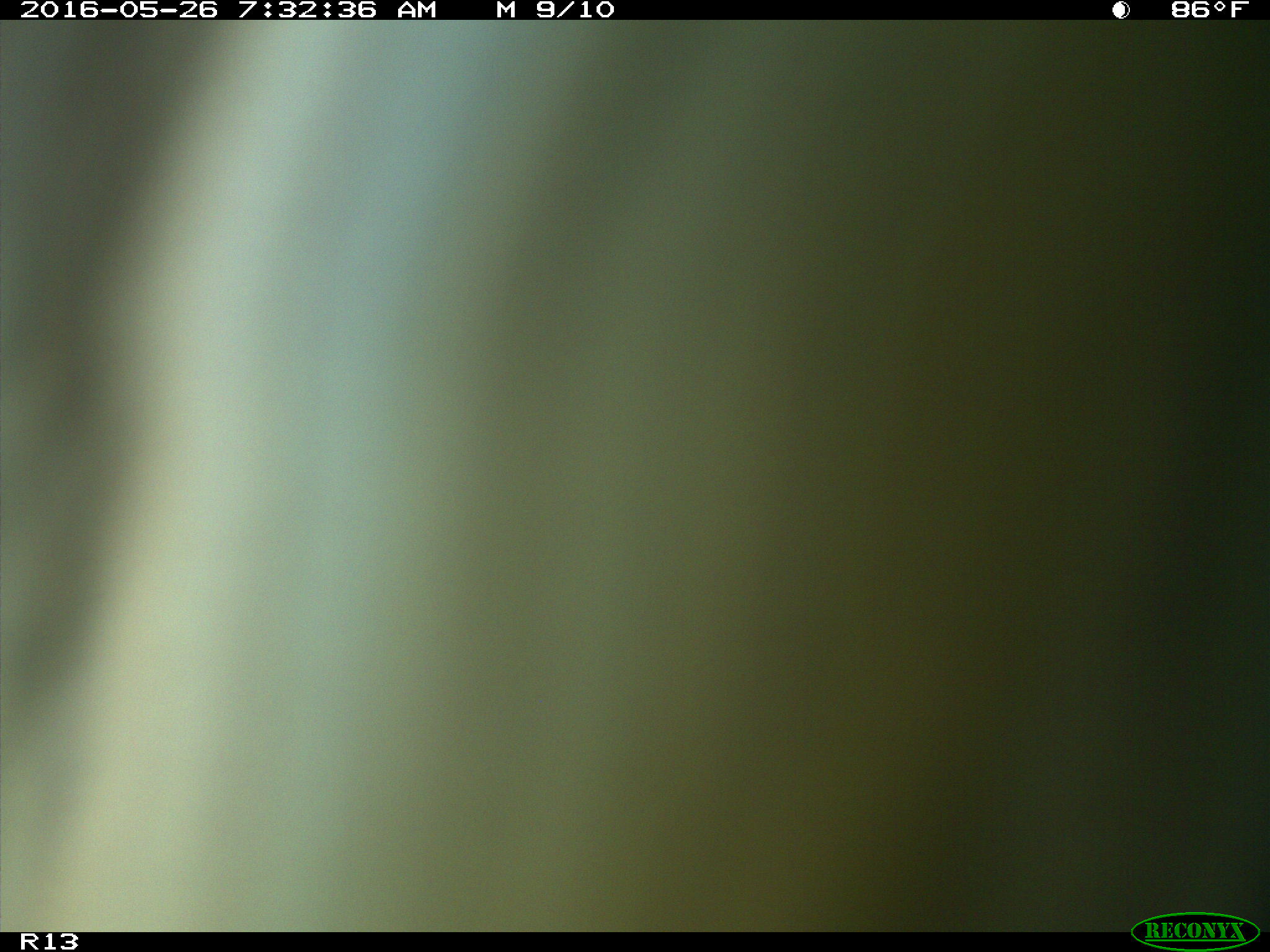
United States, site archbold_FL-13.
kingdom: Animalia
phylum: Chordata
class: Mammalia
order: Artiodactyla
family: Bovidae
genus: Bos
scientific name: Bos taurus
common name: domestic cow